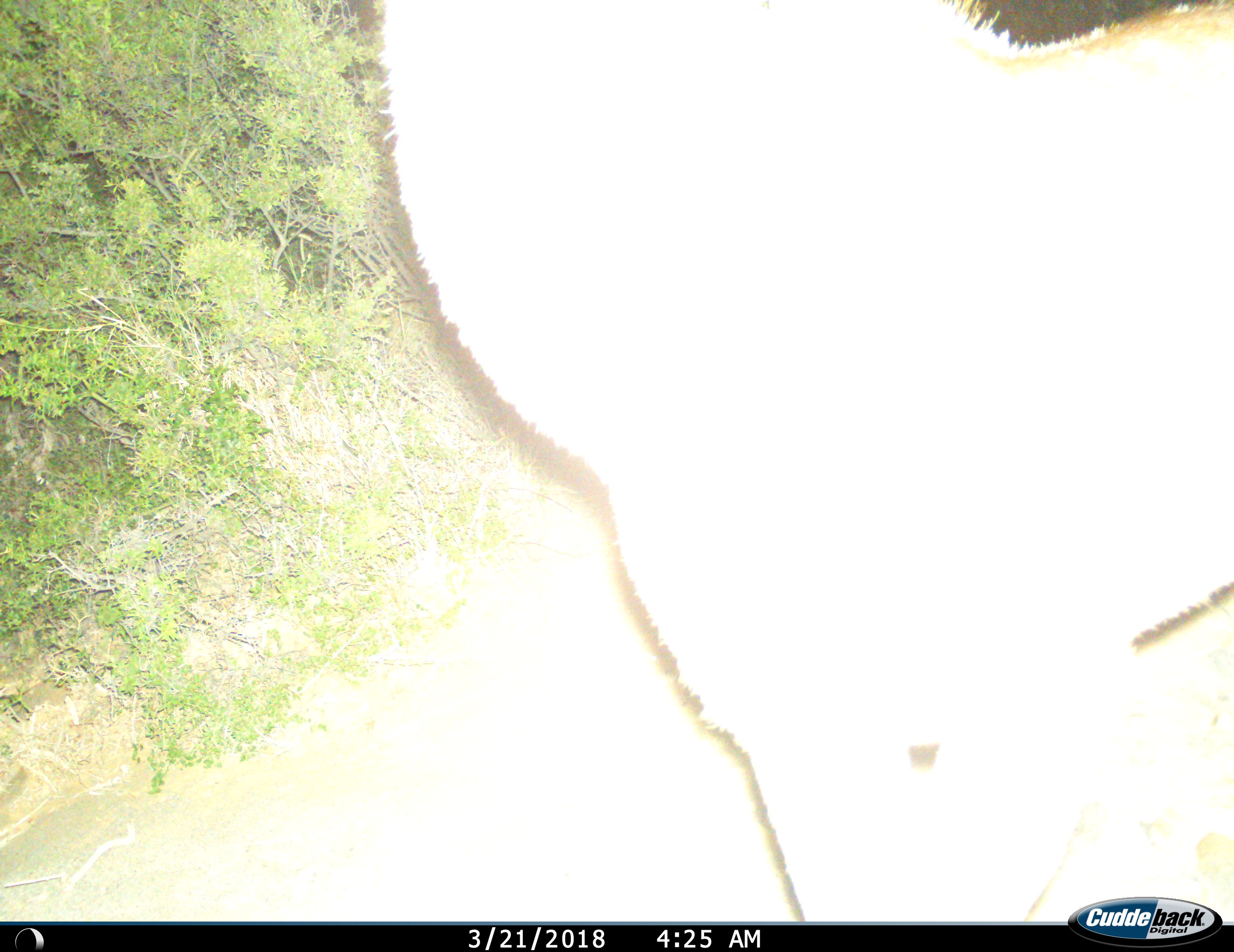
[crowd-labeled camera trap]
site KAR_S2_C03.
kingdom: Animalia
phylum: Chordata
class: Mammalia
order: Artiodactyla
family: Bovidae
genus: Tragelaphus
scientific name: Tragelaphus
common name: kudu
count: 1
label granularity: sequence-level